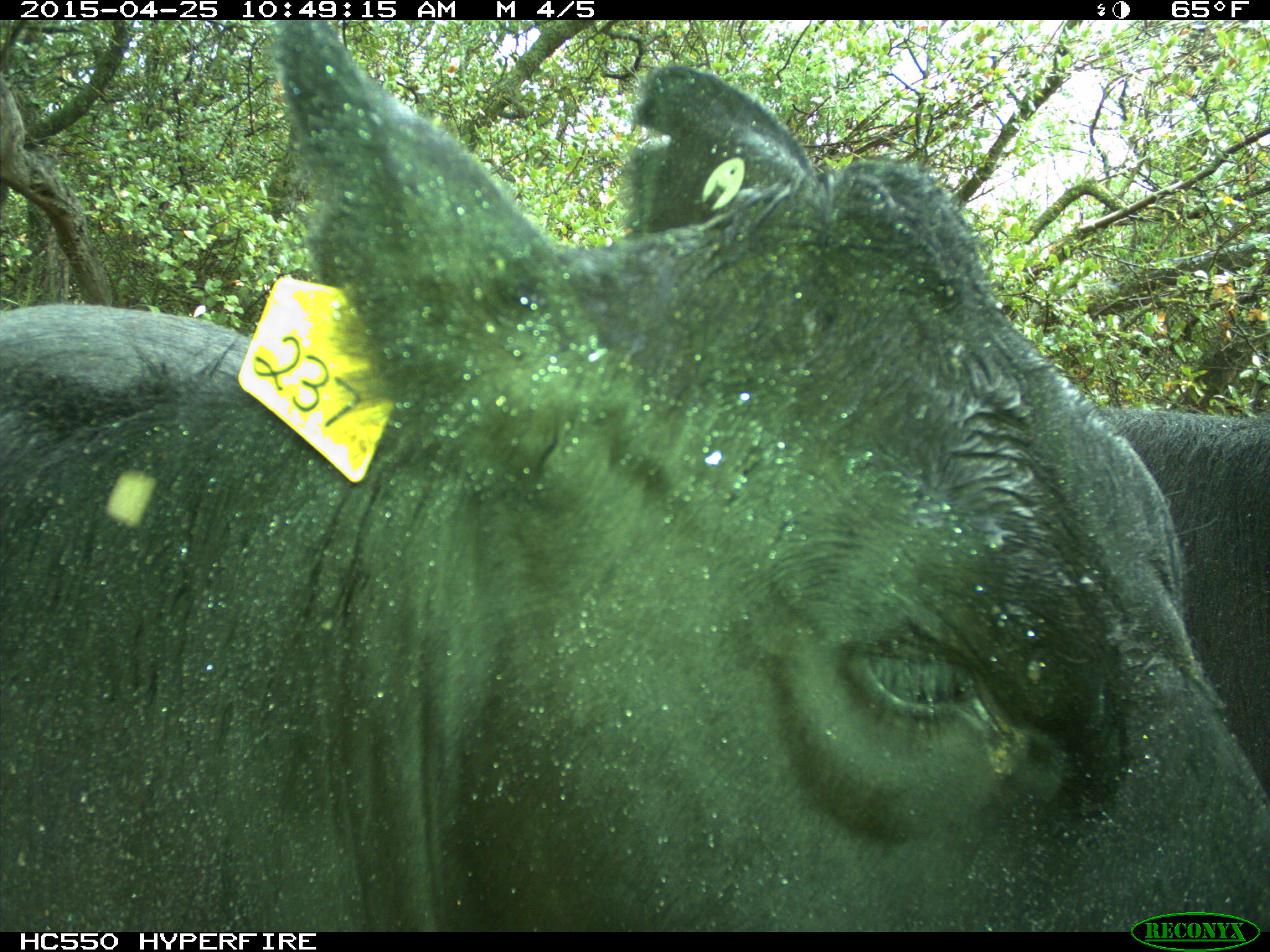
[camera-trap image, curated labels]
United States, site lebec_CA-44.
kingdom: Animalia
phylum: Chordata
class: Mammalia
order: Artiodactyla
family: Suidae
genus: Sus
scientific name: Sus scrofa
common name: wild boar